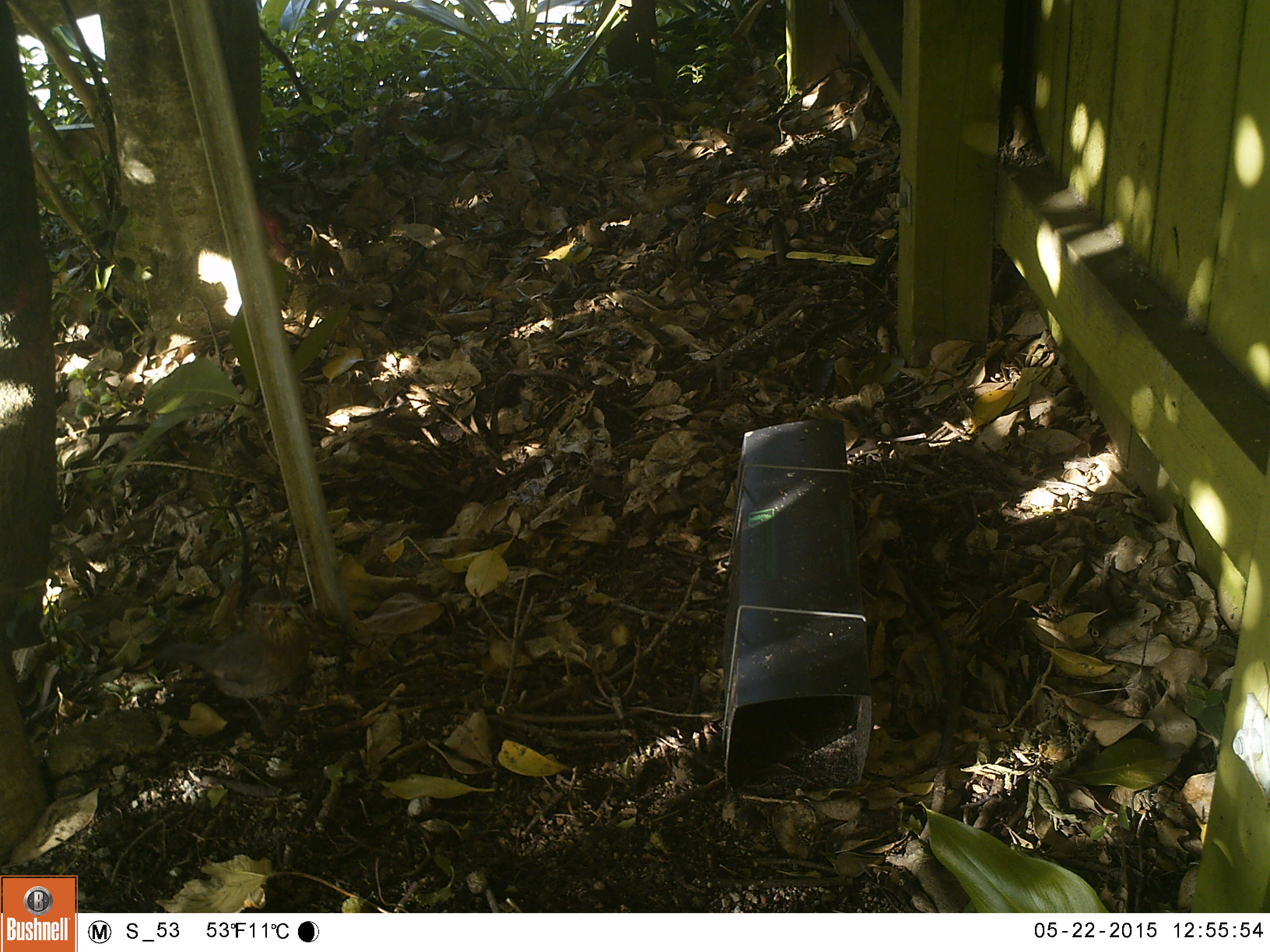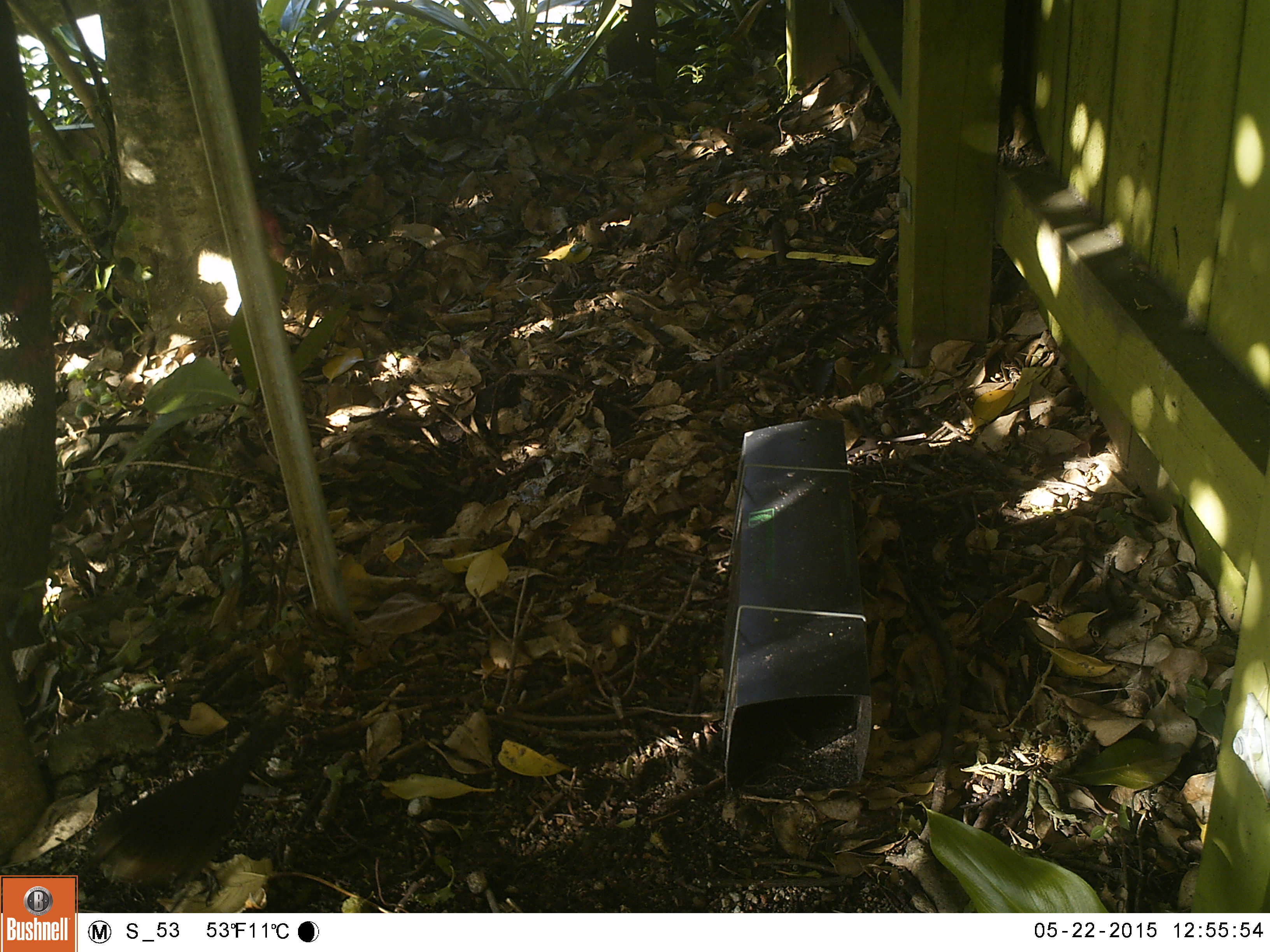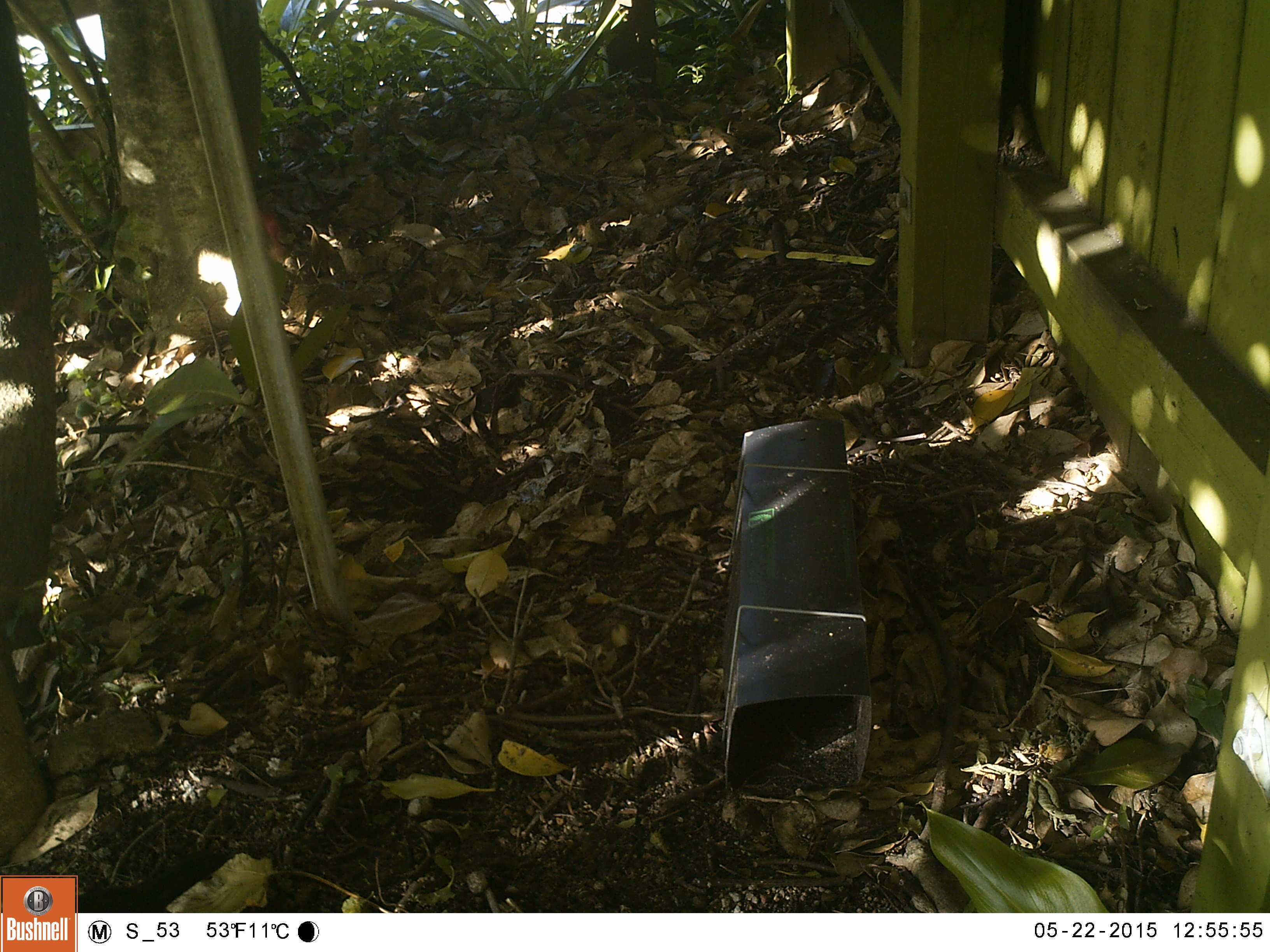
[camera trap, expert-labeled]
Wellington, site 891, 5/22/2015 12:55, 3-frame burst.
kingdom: Animalia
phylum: Chordata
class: Aves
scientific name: Aves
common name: bird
Bird (Aves).